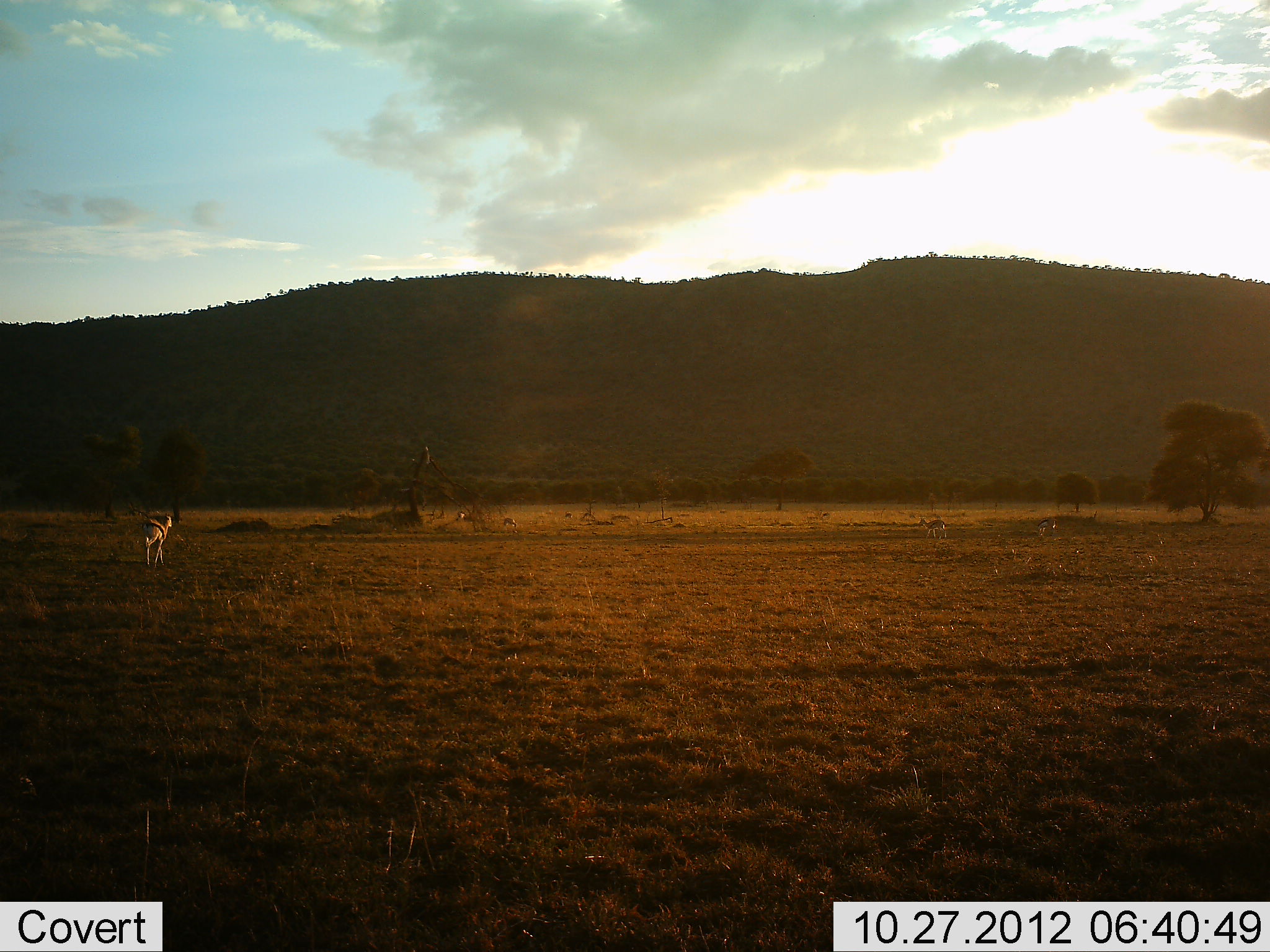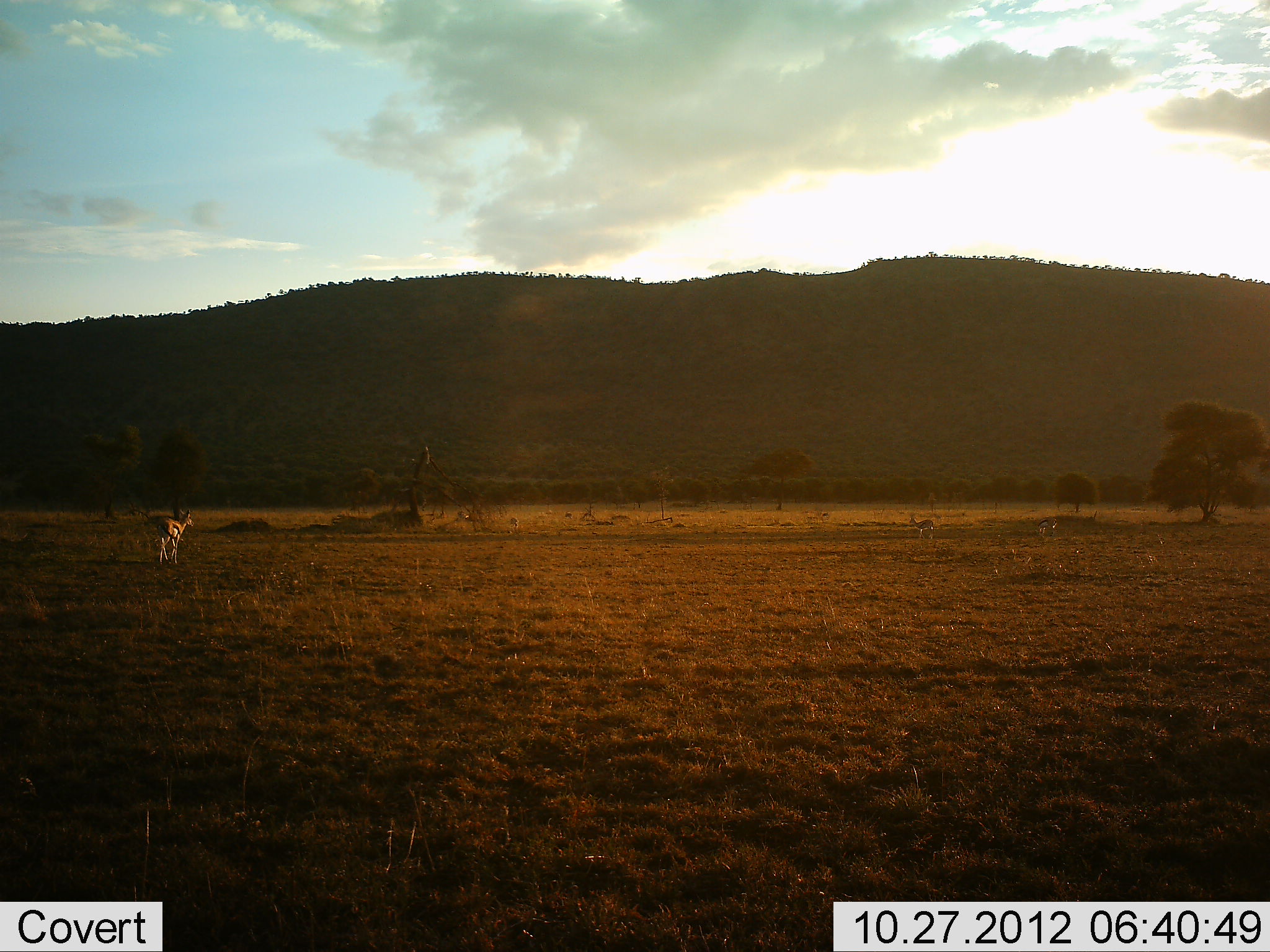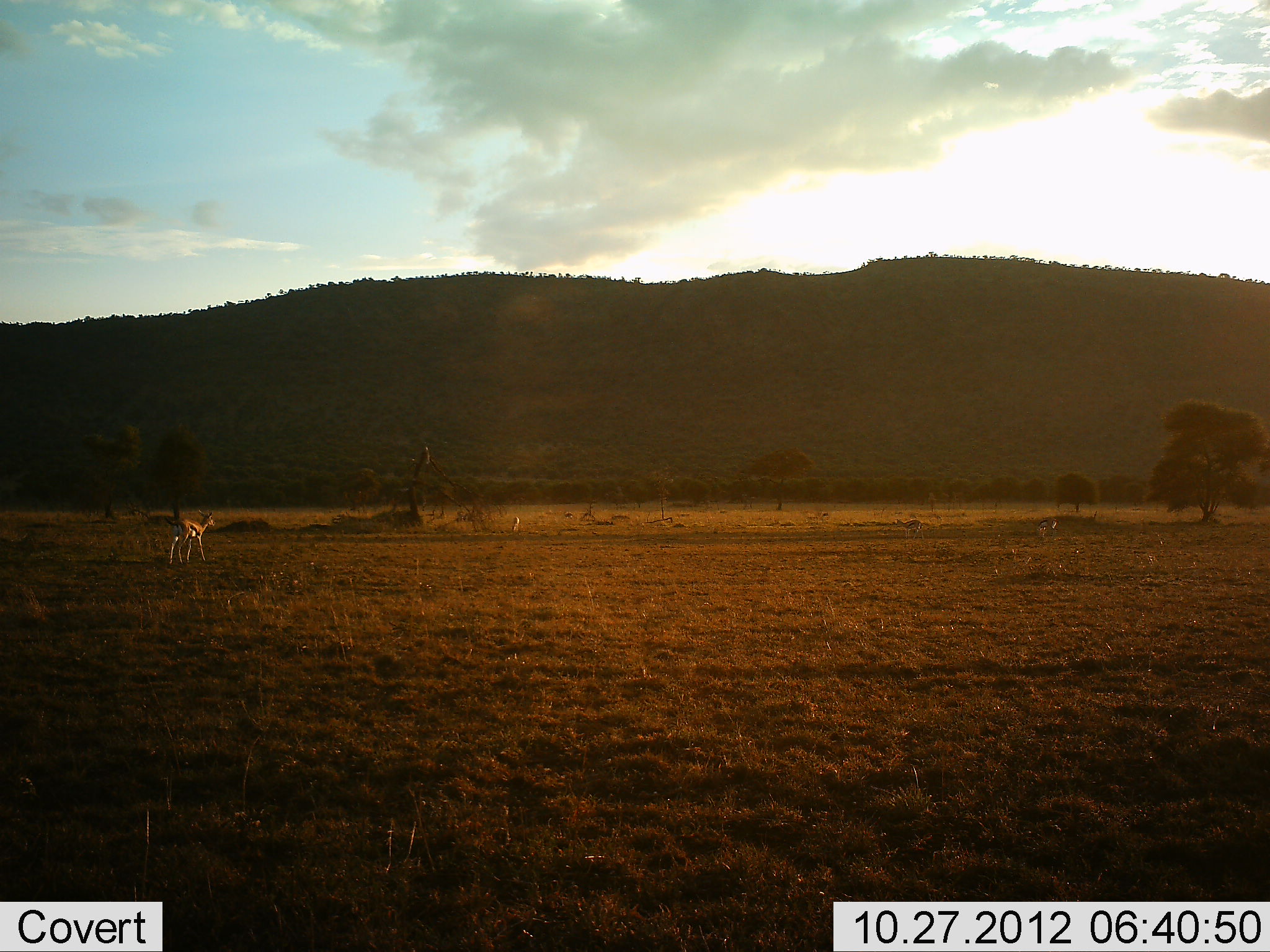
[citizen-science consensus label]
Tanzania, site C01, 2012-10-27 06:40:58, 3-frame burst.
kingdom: Animalia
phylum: Chordata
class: Mammalia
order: Artiodactyla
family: Bovidae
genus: Eudorcas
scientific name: Eudorcas thomsonii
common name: thomson's gazelle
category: gazellethomsons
Gazellethomsons (thomson's gazelle) (Eudorcas thomsonii), count 4. Behavior (volunteer vote fractions): standing 30%, resting 0%, moving 100%, interacting 0%. Young present (vote fraction): 0%. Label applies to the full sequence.